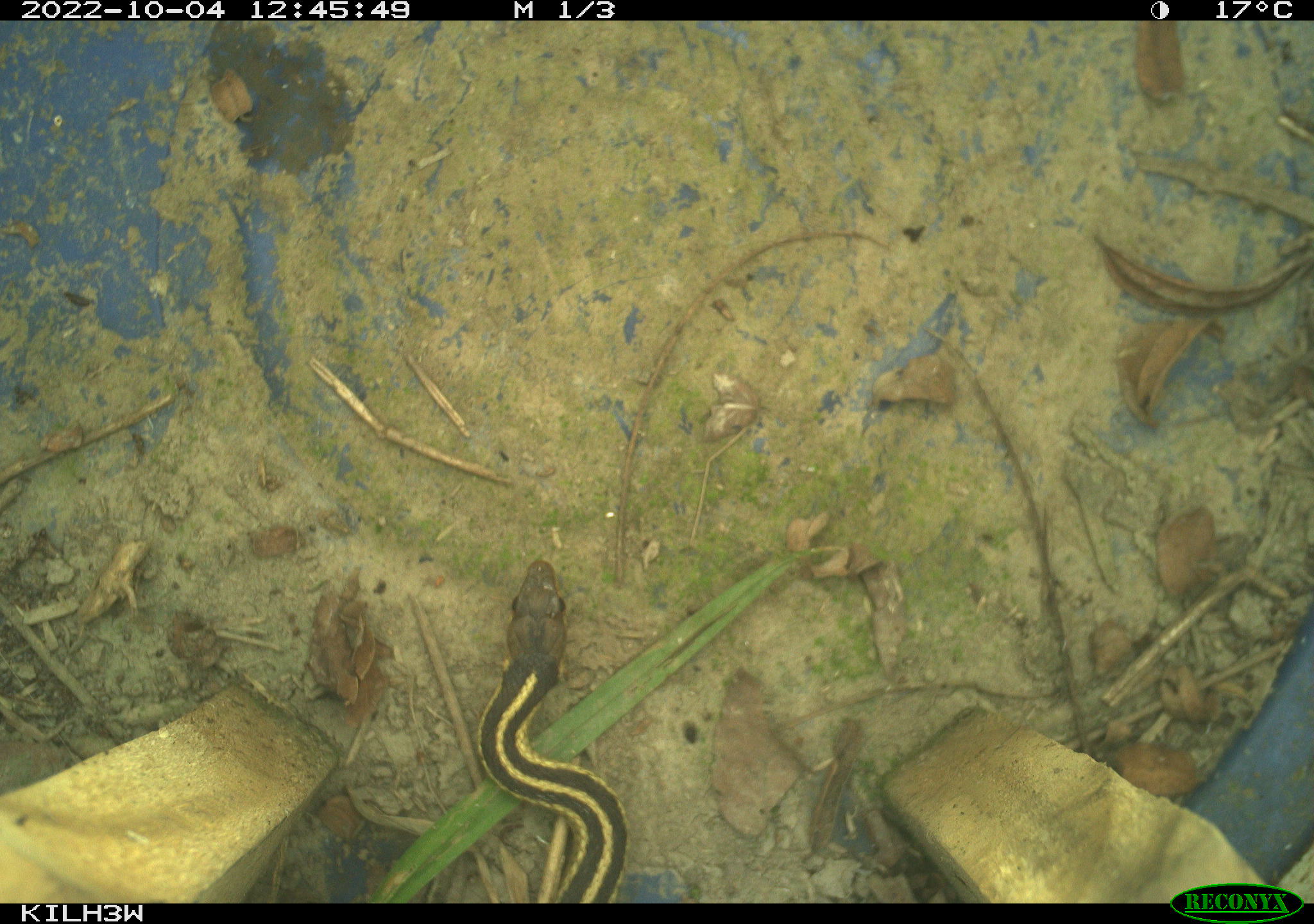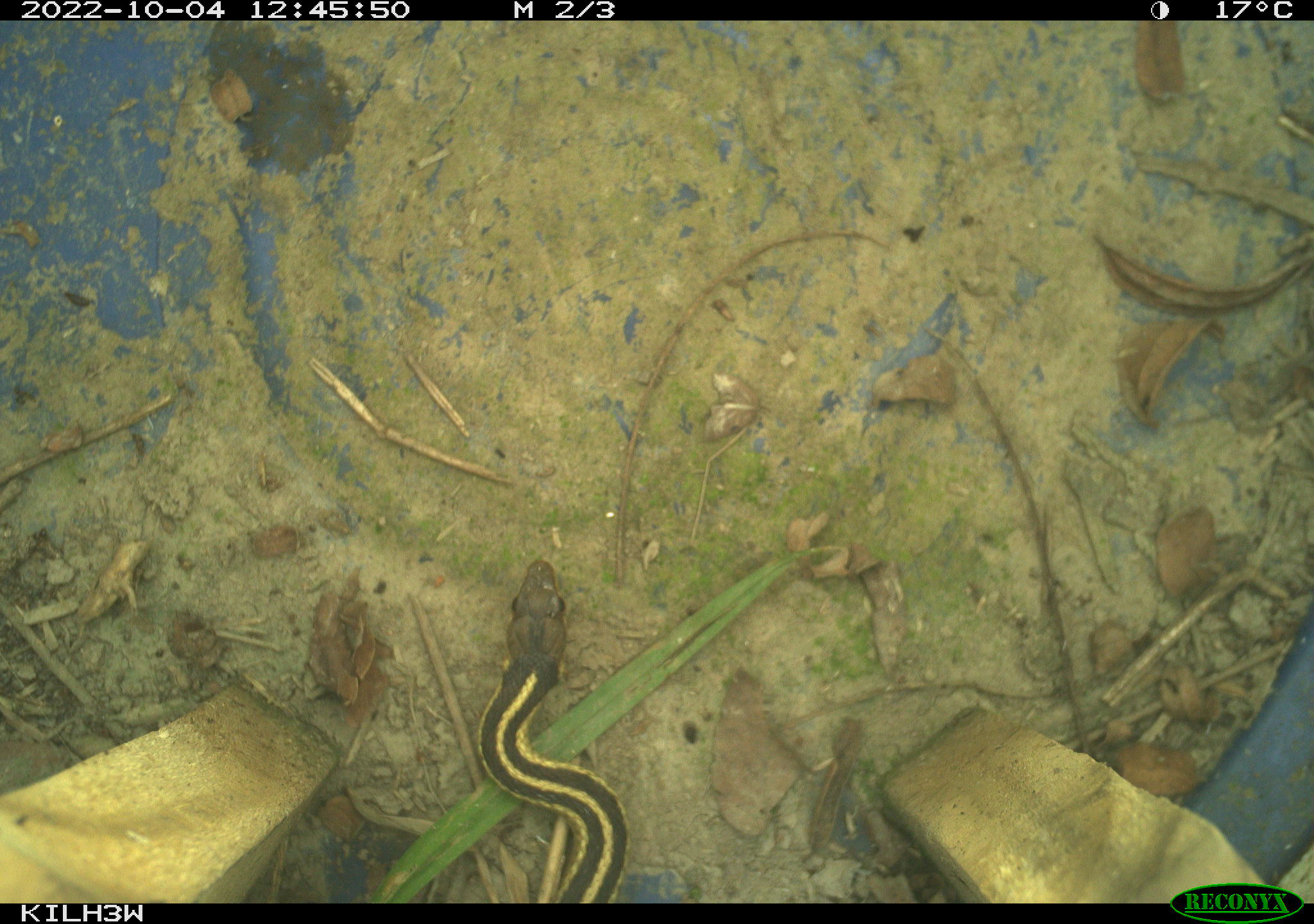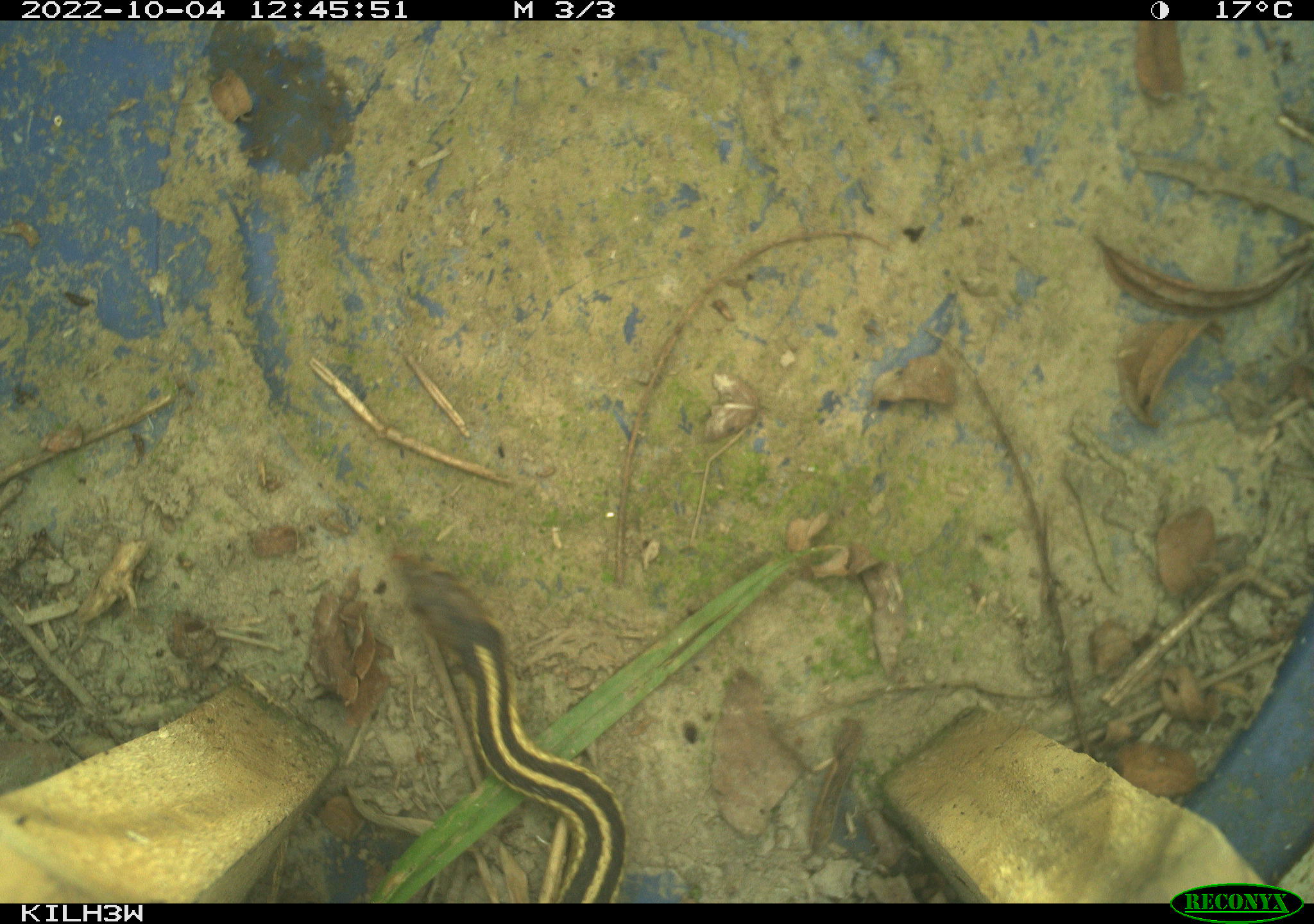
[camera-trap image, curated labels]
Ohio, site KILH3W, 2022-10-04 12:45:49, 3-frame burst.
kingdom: Animalia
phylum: Chordata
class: Reptilia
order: Squamata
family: Colubridae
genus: Thamnophis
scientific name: Thamnophis sirtalis sirtalis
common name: eastern gartersnake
Eastern gartersnake (Thamnophis sirtalis sirtalis).